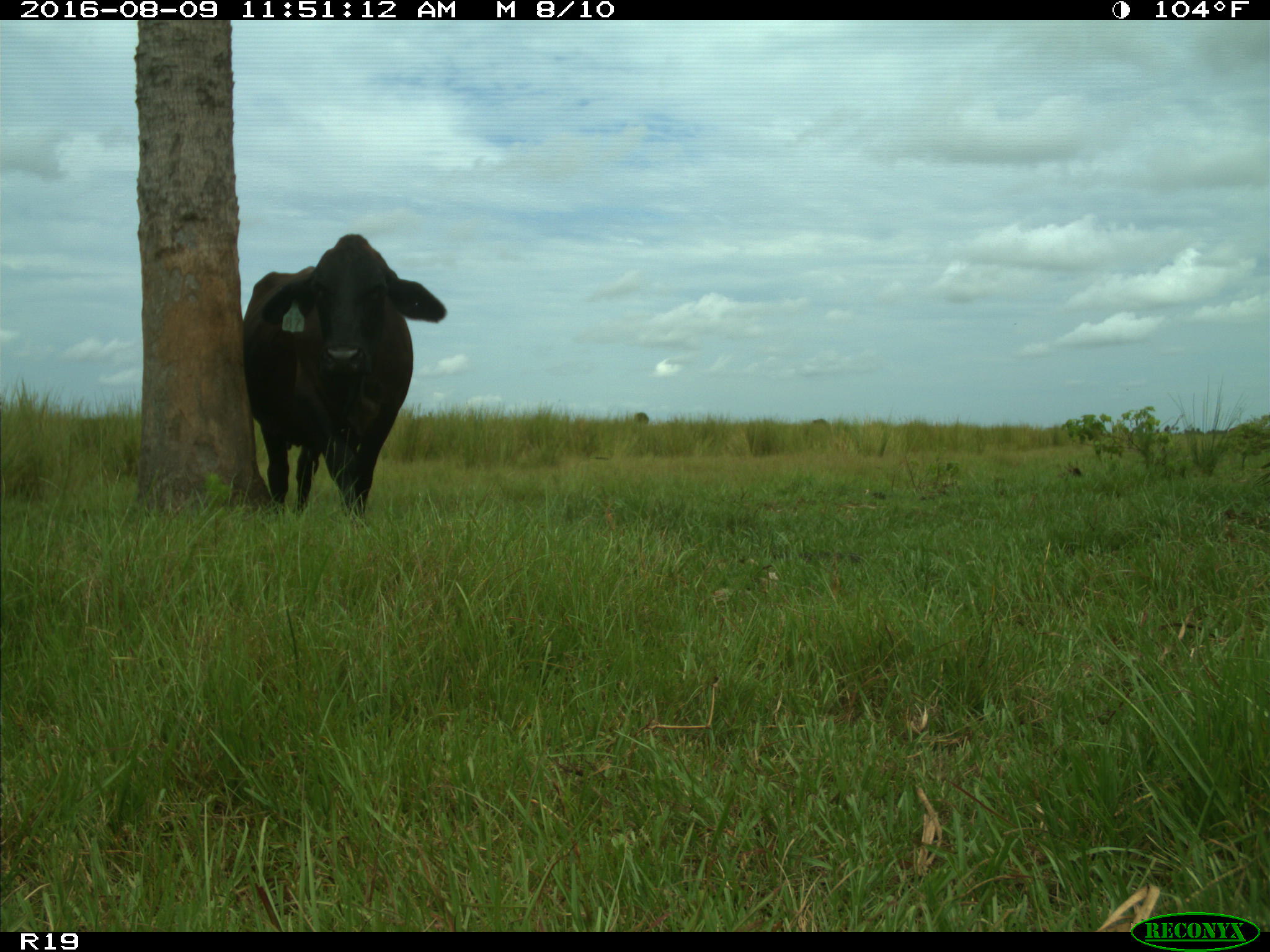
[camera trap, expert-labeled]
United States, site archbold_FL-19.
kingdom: Animalia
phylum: Chordata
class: Mammalia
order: Artiodactyla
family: Bovidae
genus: Bos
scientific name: Bos taurus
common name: domestic cow